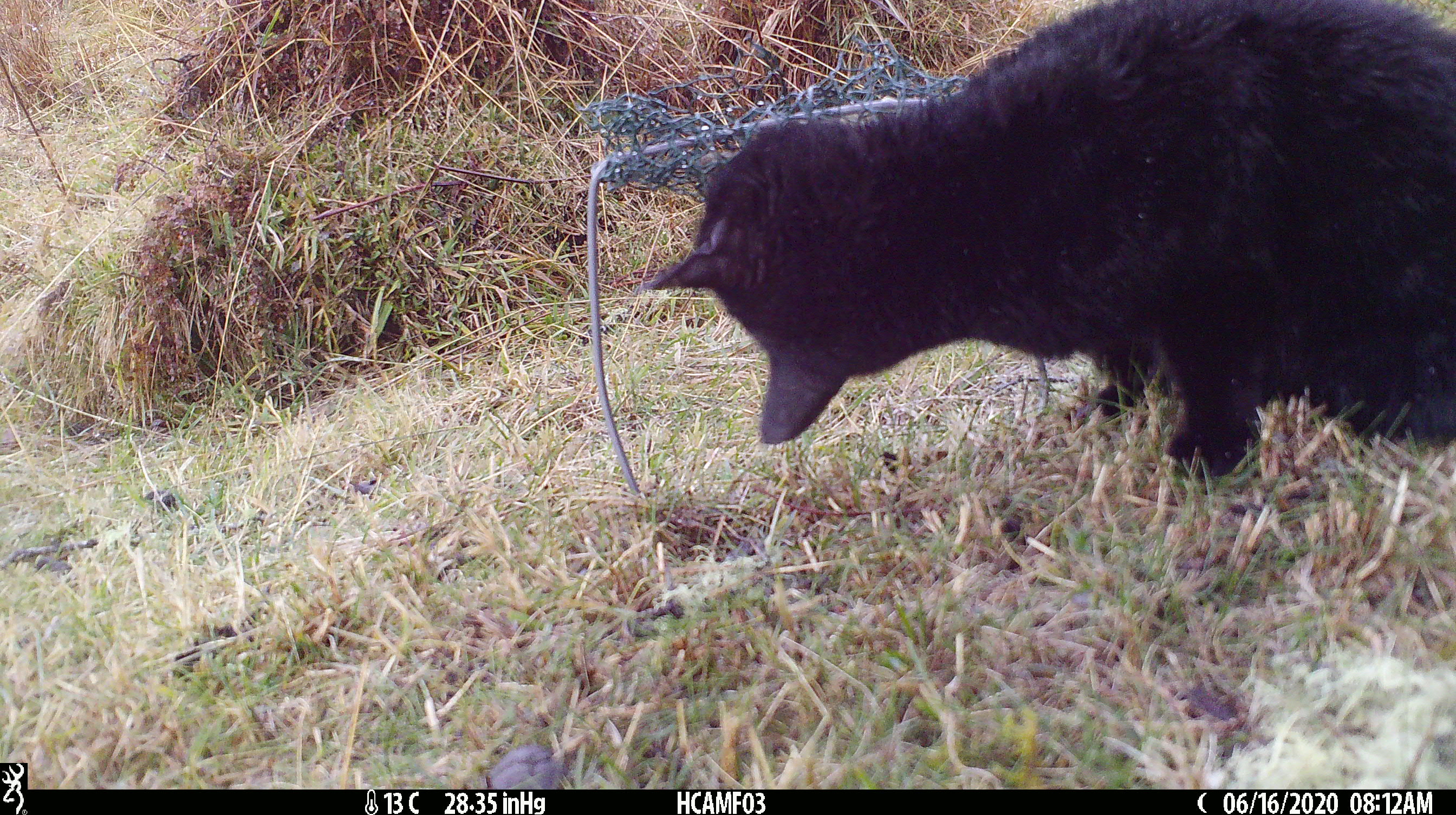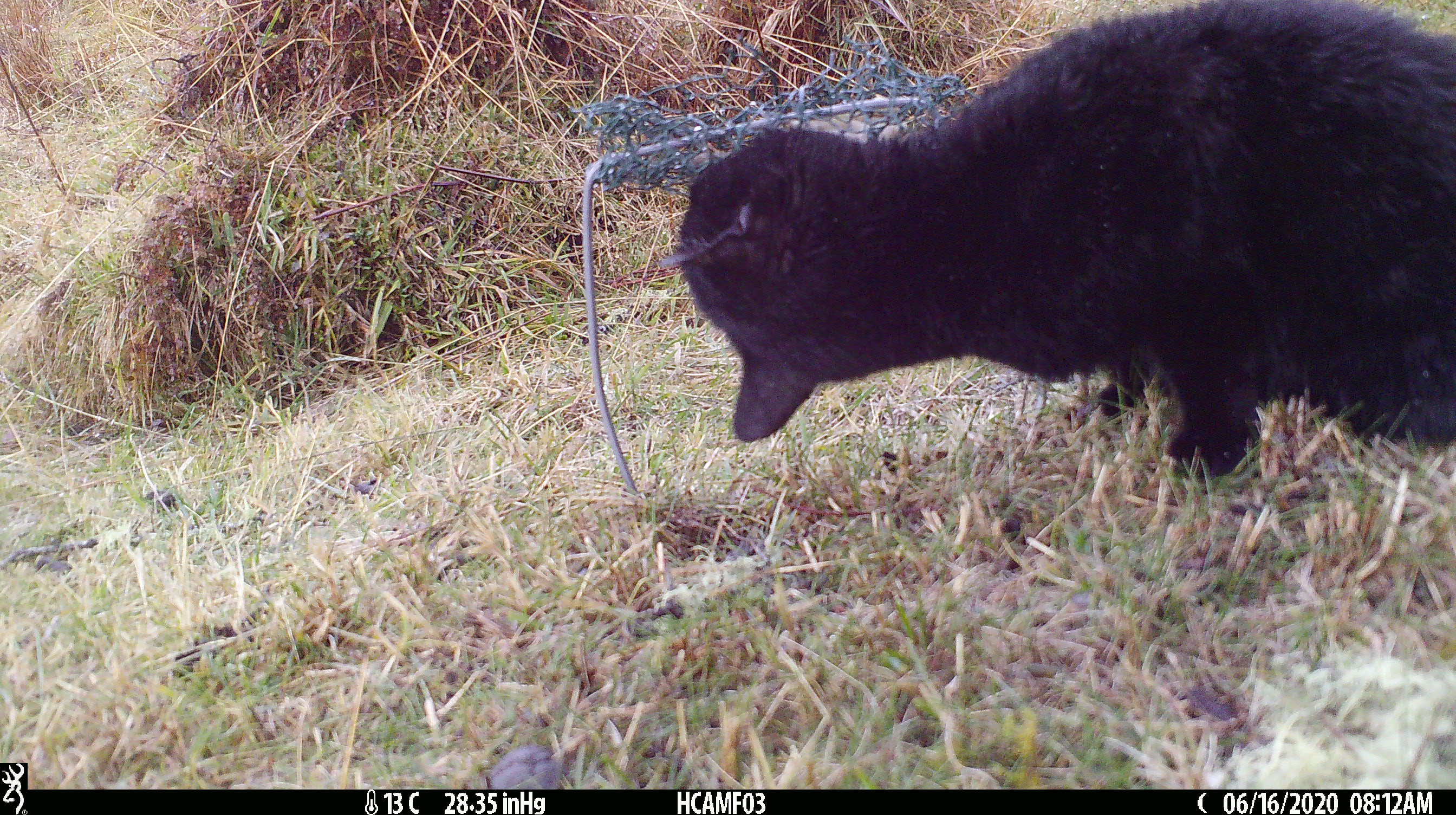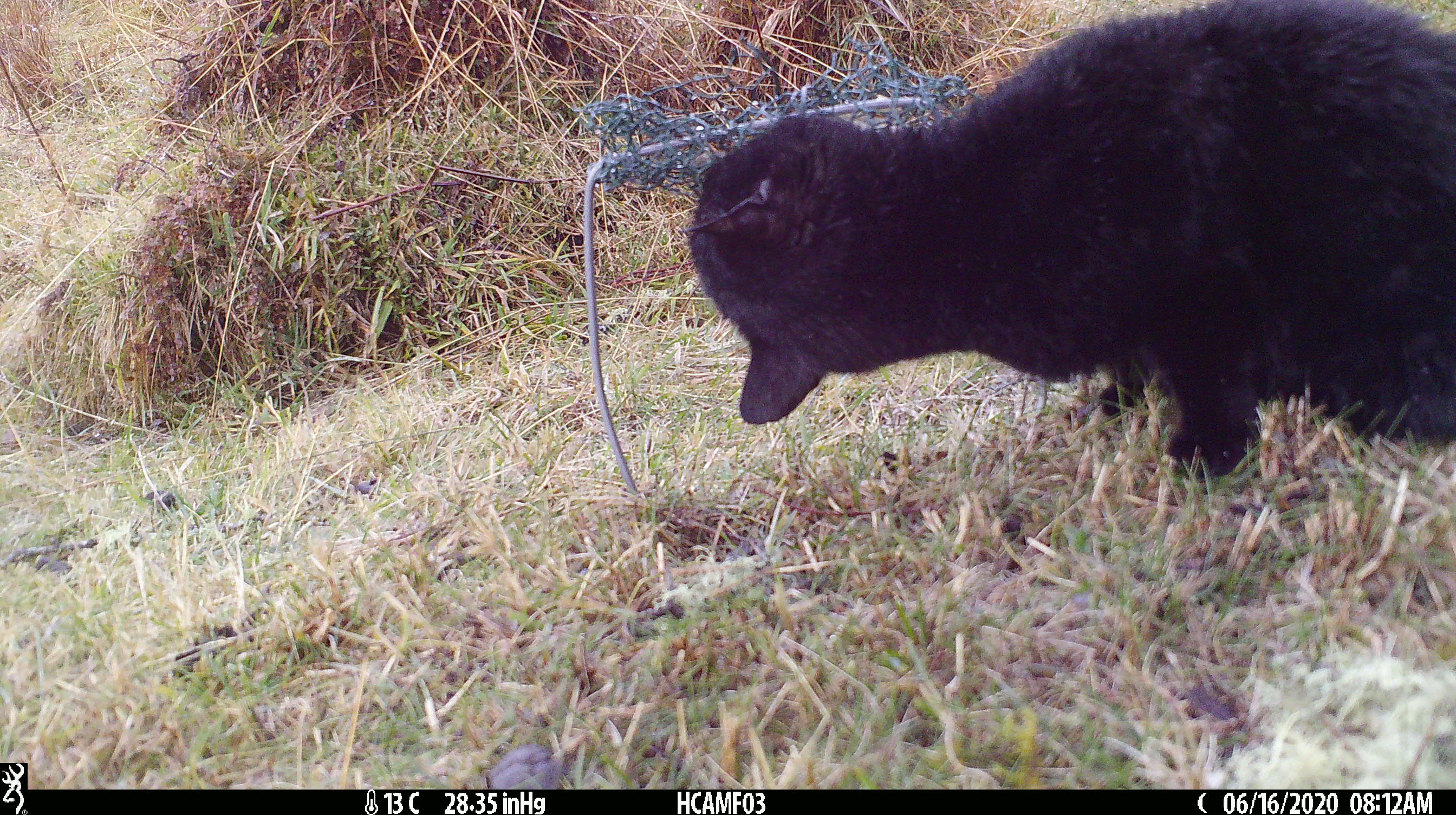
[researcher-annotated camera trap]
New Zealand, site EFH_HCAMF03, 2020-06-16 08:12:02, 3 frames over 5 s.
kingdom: Animalia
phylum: Chordata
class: Mammalia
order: Carnivora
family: Felidae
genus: Felis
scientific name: Felis catus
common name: domestic cat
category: cat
Cat (domestic cat) (Felis catus).